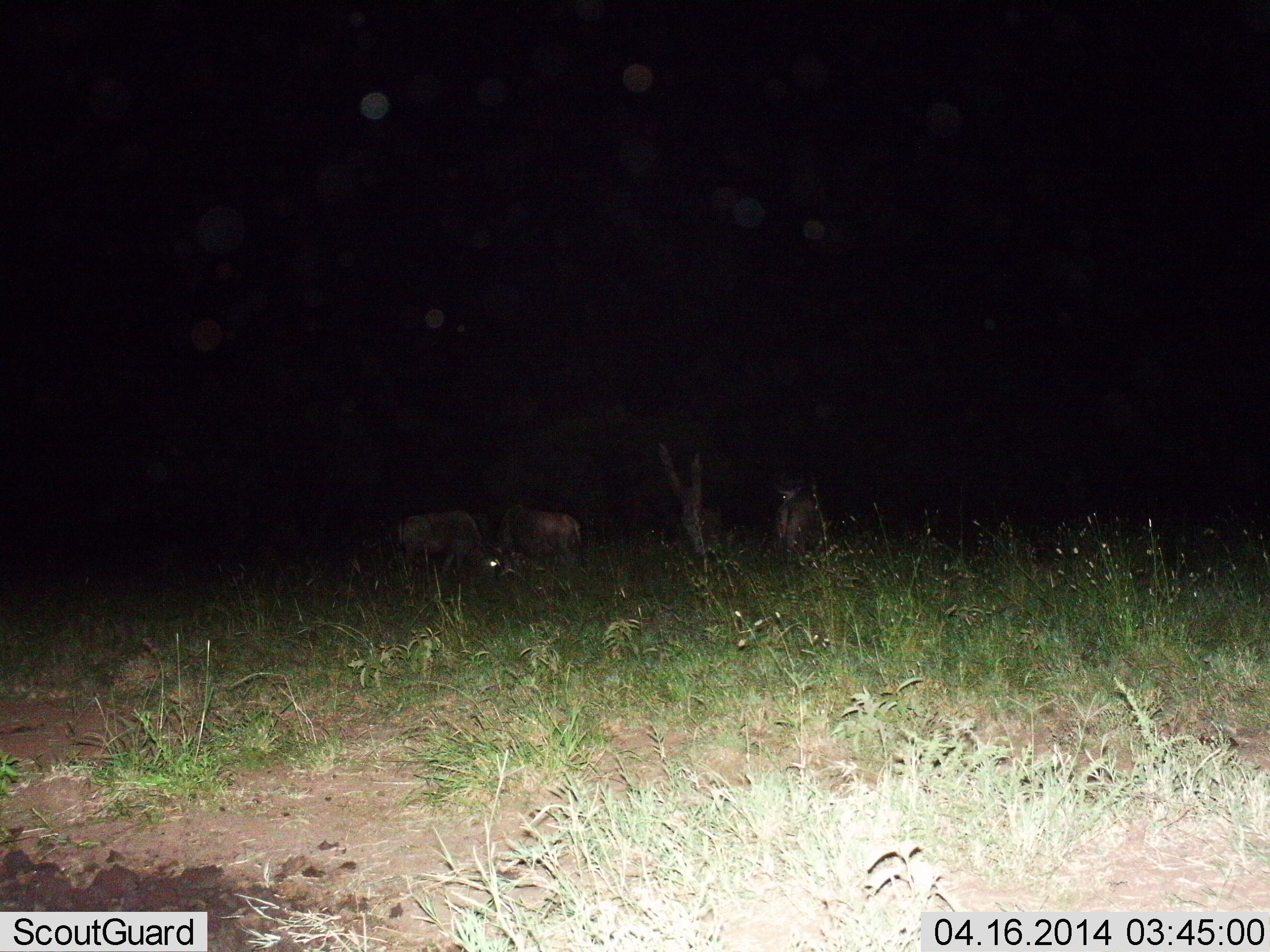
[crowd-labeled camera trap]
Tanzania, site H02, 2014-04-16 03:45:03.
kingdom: Animalia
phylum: Chordata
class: Mammalia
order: Artiodactyla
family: Bovidae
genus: Connochaetes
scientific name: Connochaetes taurinus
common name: blue wildebeest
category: wildebeest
Wildebeest (blue wildebeest) (Connochaetes taurinus), count 3. Behavior (volunteer vote fractions): standing 40%, resting 0%, moving 10%, interacting 0%. Young present (vote fraction): 0%. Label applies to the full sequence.